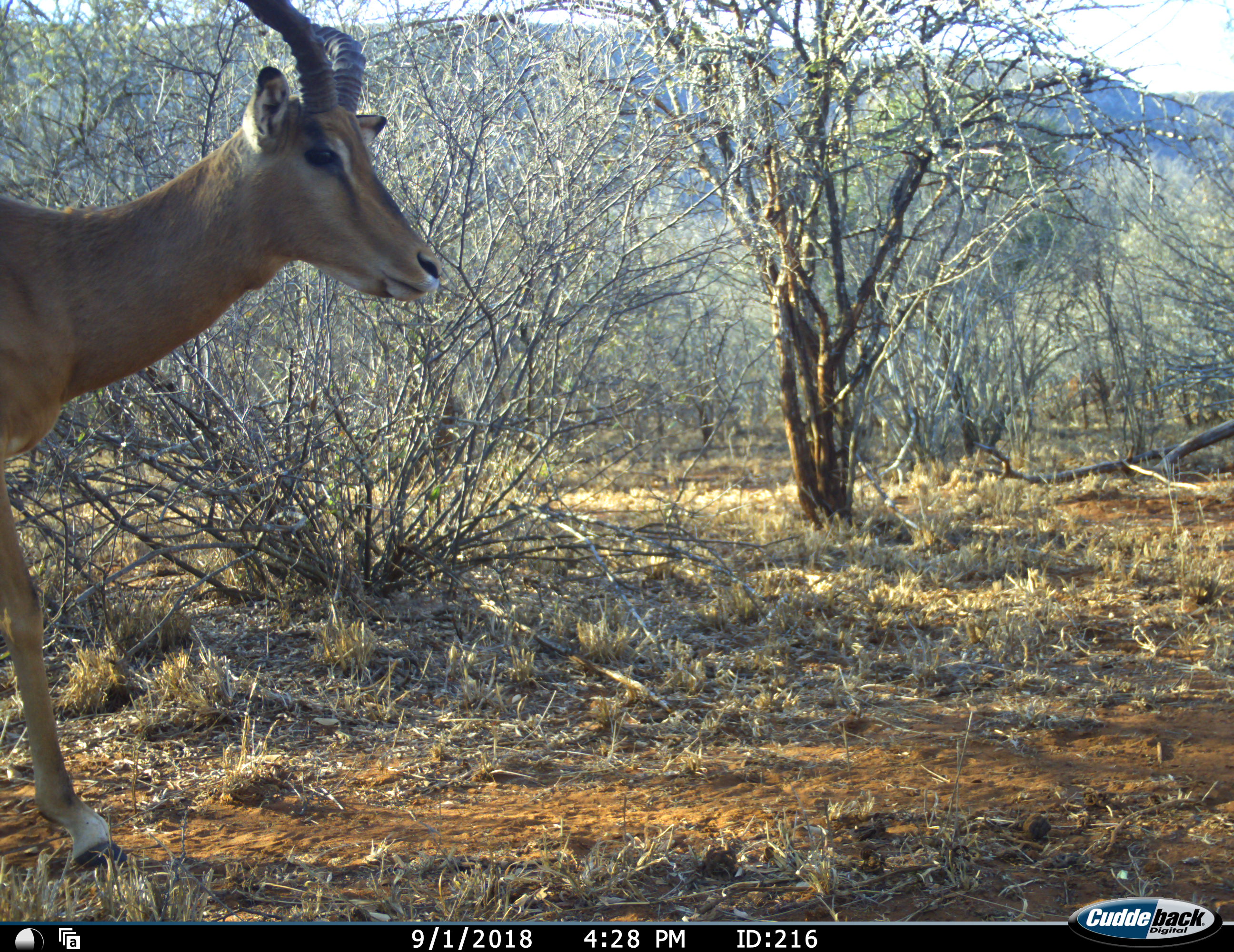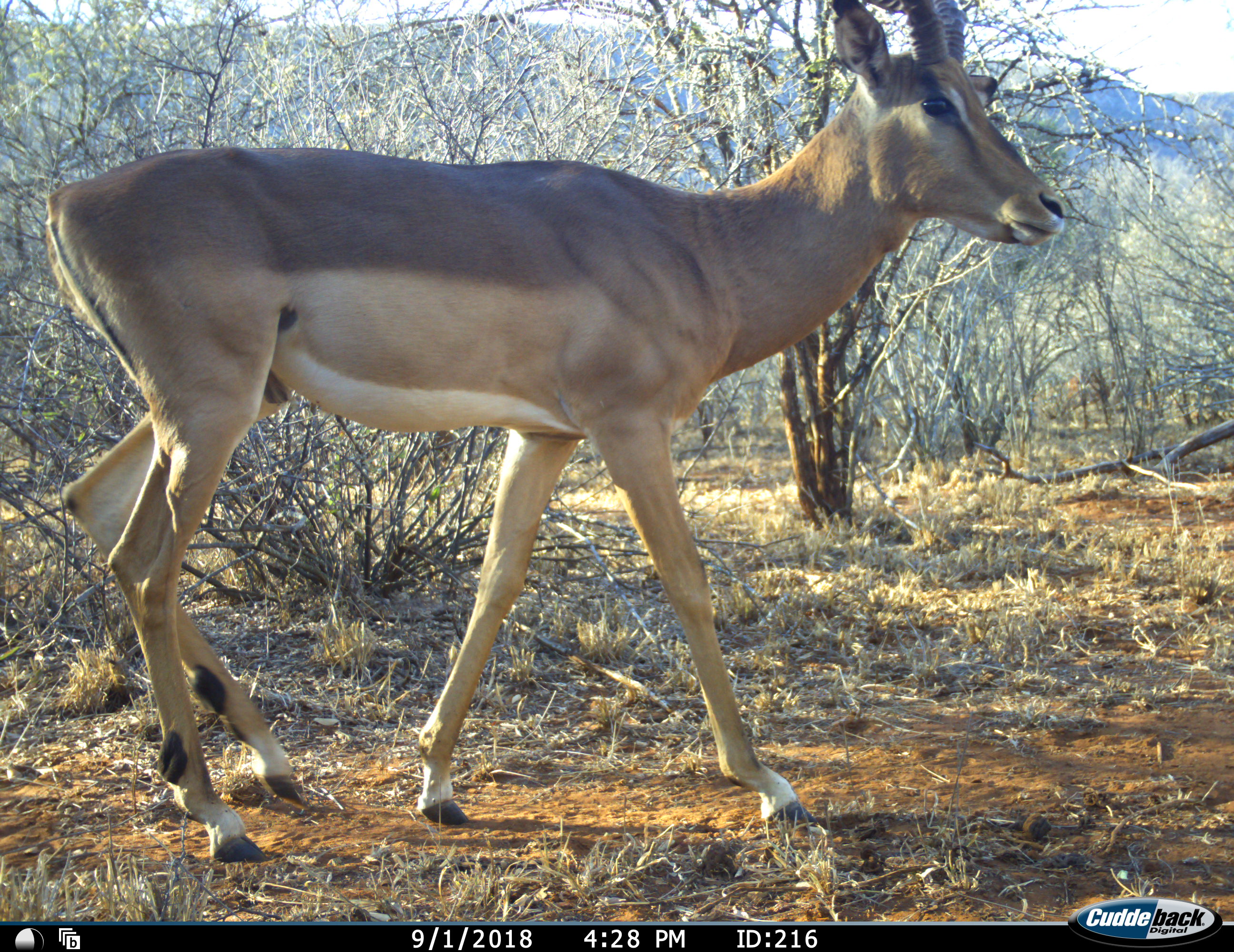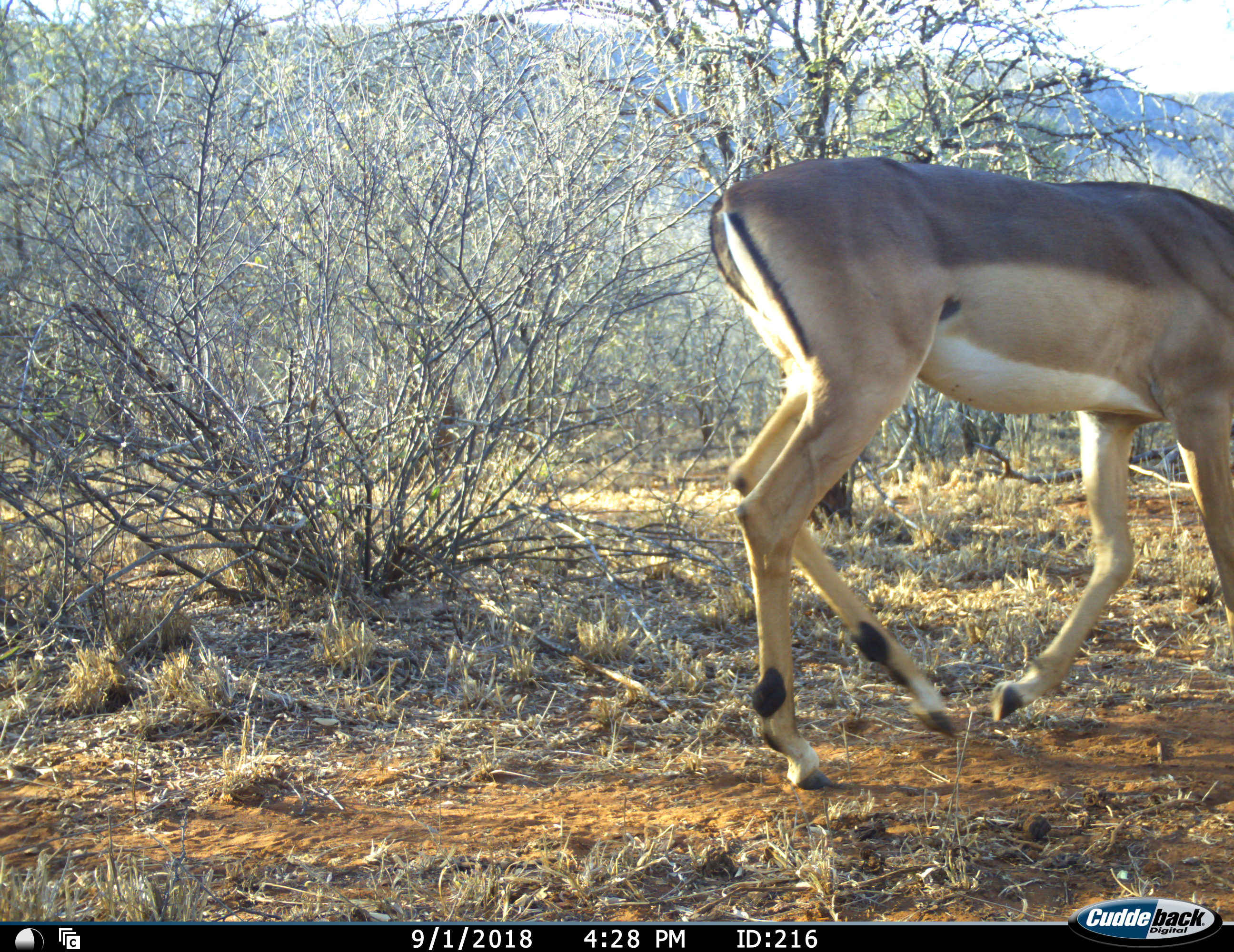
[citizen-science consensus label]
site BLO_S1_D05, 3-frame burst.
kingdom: Animalia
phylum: Chordata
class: Mammalia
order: Artiodactyla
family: Bovidae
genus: Aepyceros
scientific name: Aepyceros melampus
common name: impala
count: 1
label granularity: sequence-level